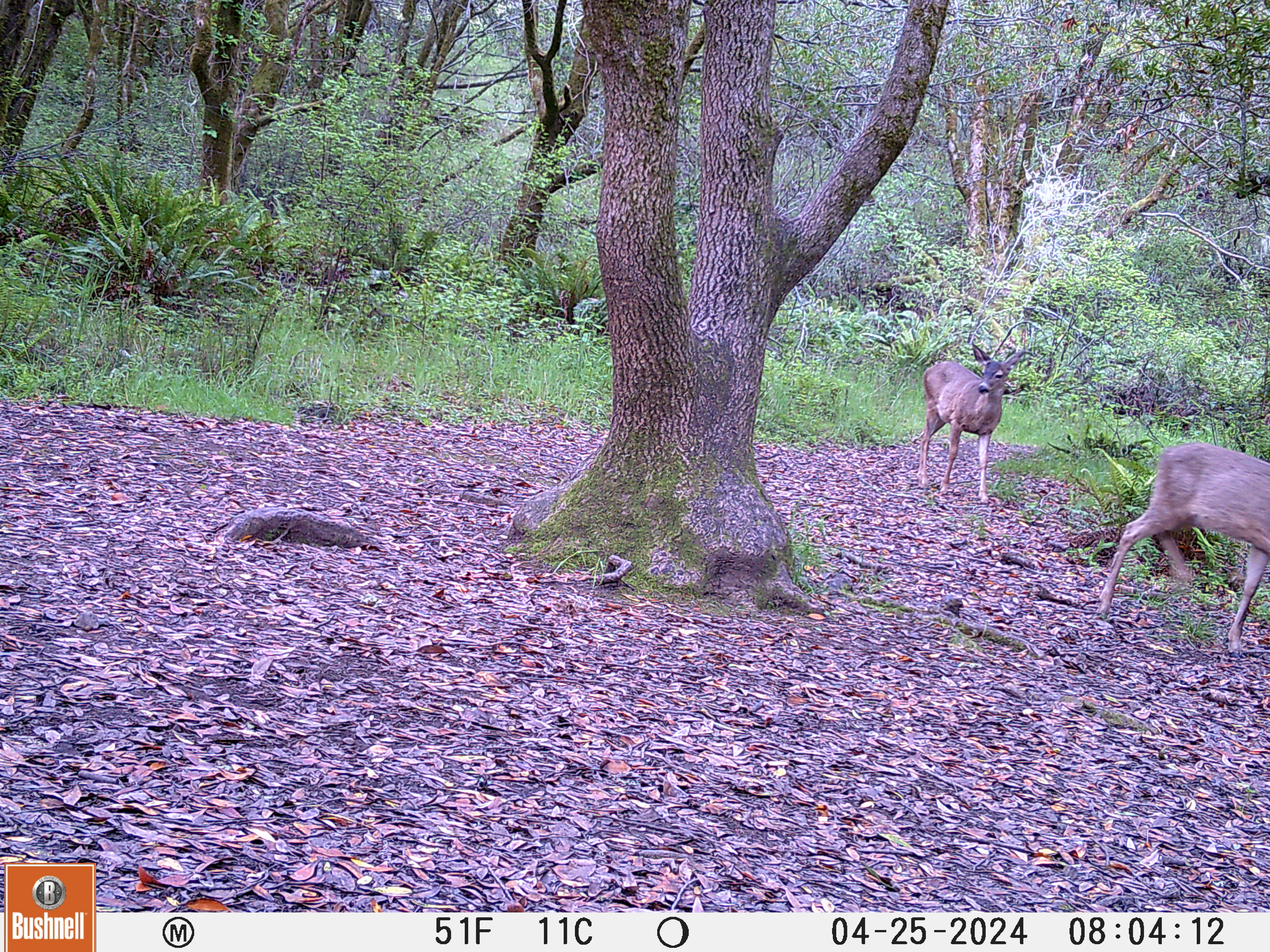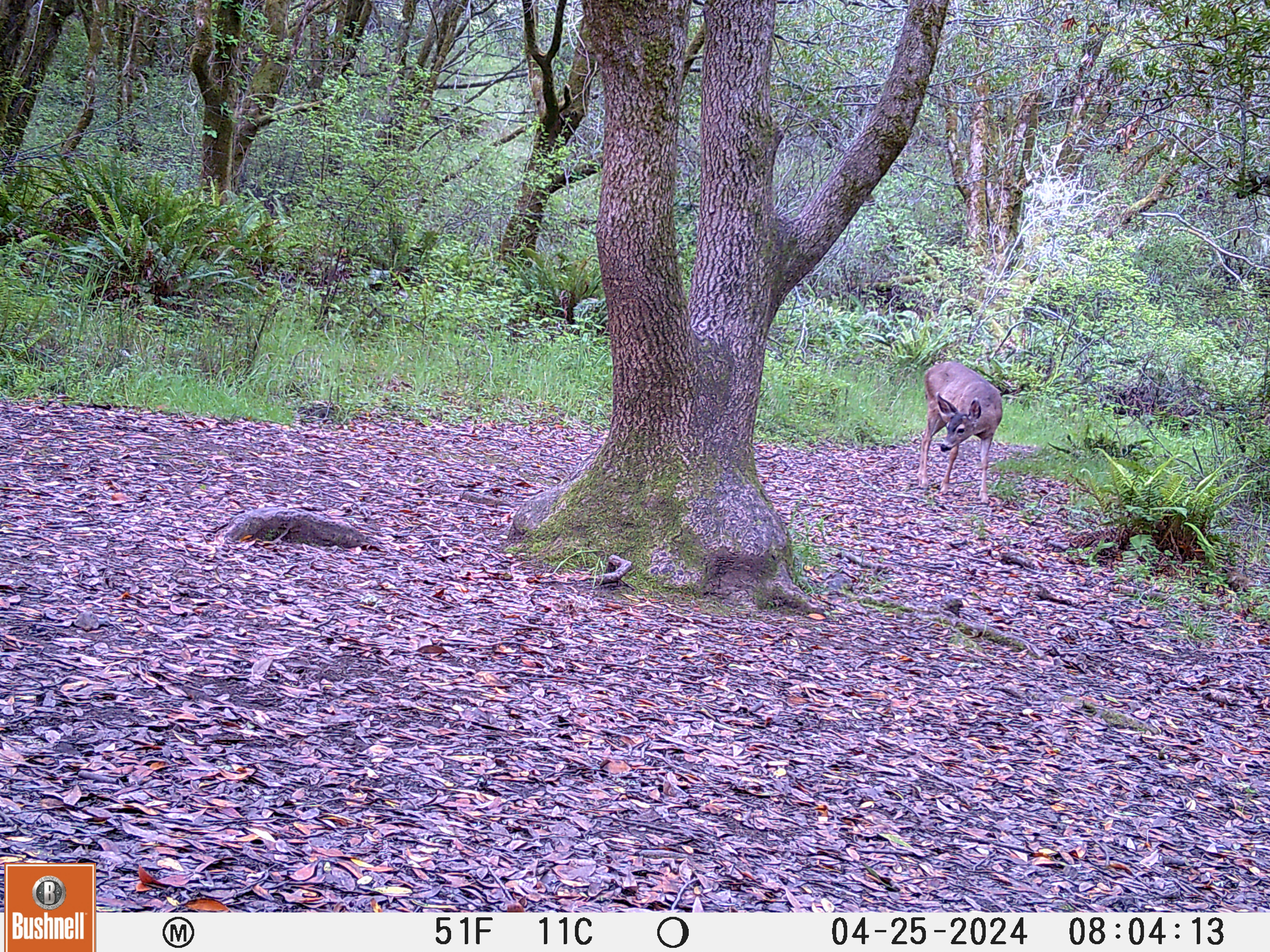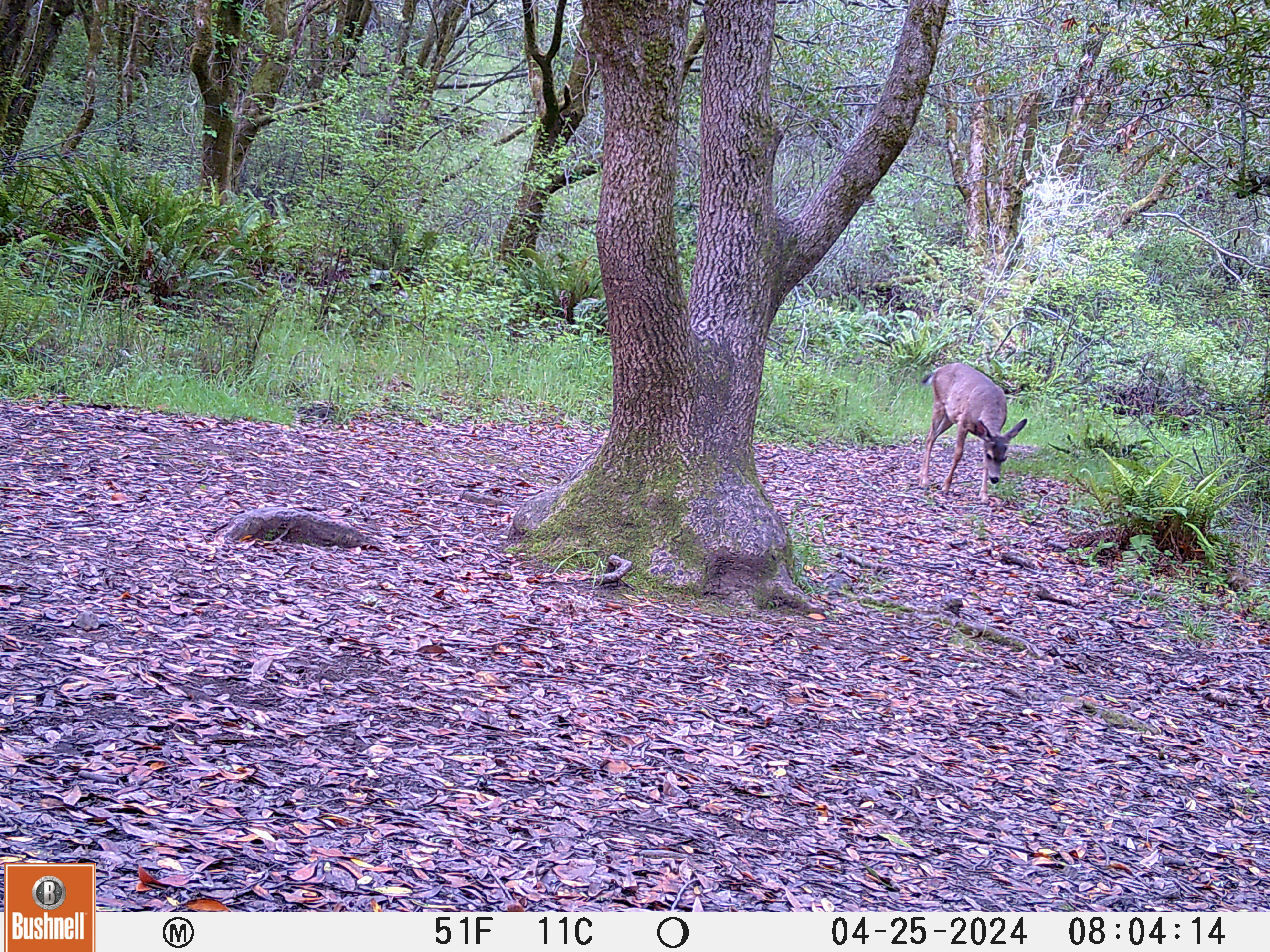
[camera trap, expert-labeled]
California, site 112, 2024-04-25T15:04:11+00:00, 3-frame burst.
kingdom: Animalia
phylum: Chordata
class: Mammalia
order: Artiodactyla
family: Cervidae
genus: Odocoileus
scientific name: Odocoileus hemionus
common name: mule deer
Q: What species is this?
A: Mule deer (Odocoileus hemionus).